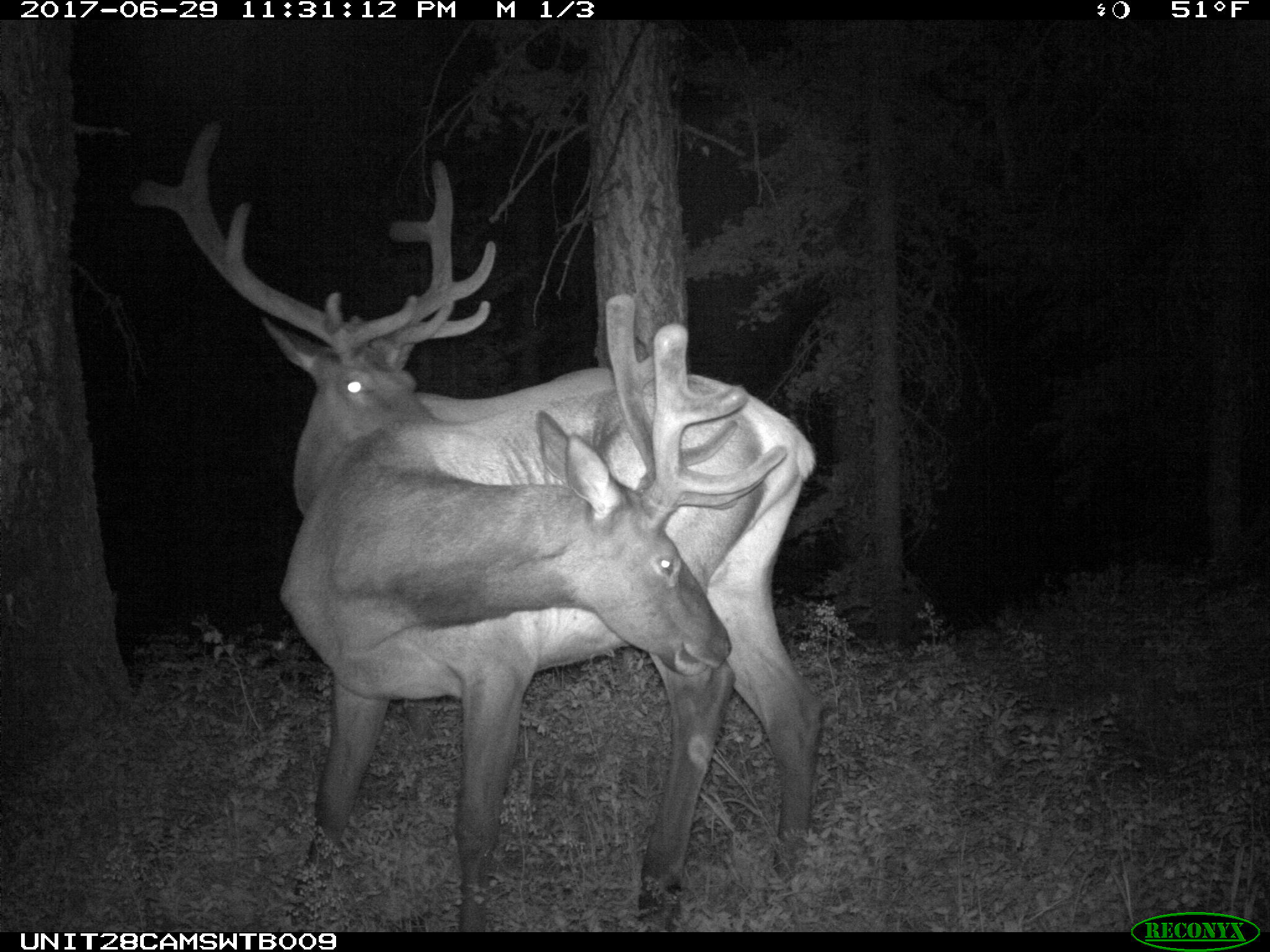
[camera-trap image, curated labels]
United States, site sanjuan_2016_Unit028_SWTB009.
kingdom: Animalia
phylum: Chordata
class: Mammalia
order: Artiodactyla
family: Cervidae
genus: Cervus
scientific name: Cervus elaphus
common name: red deer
Cervus elaphus (red deer).